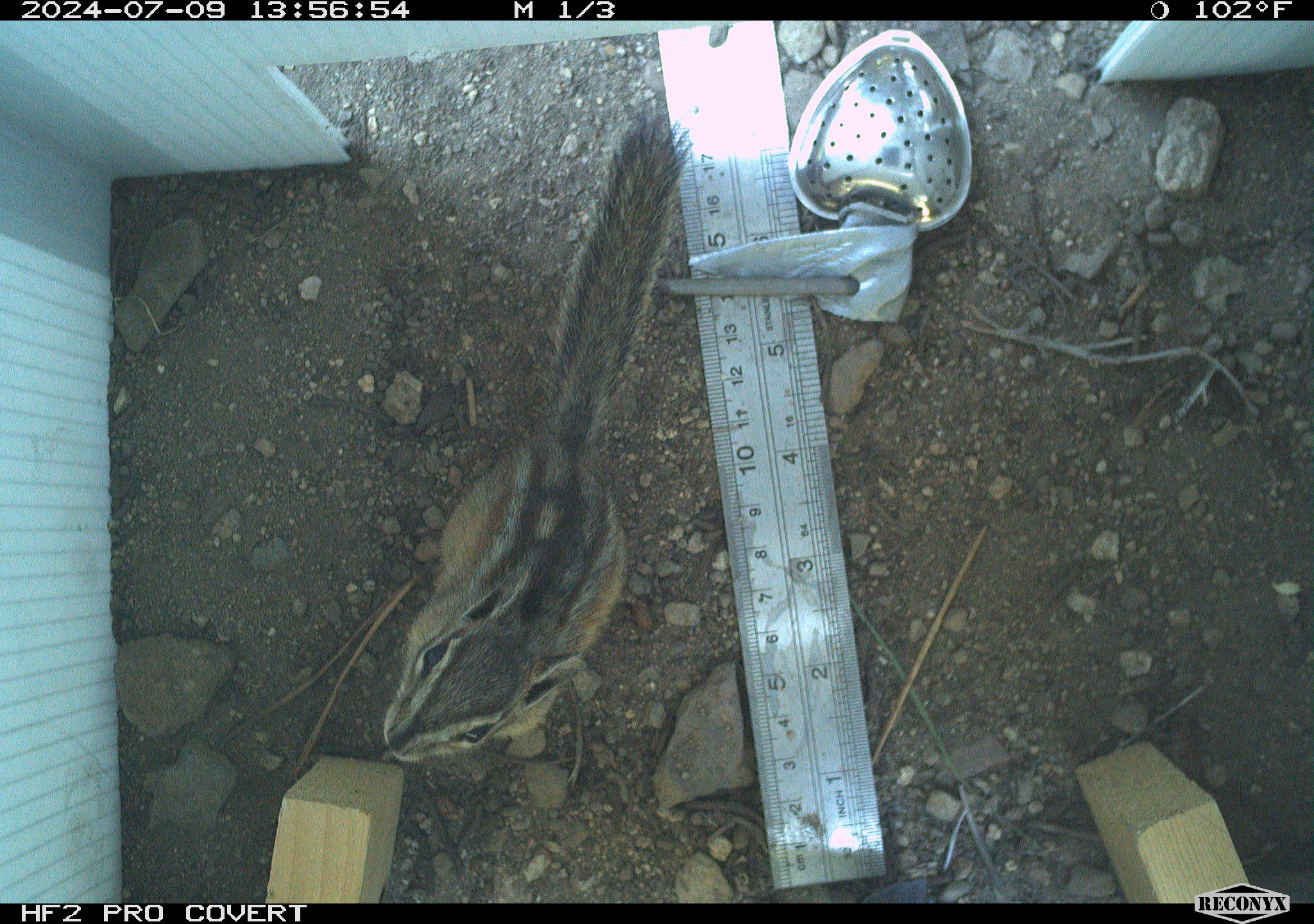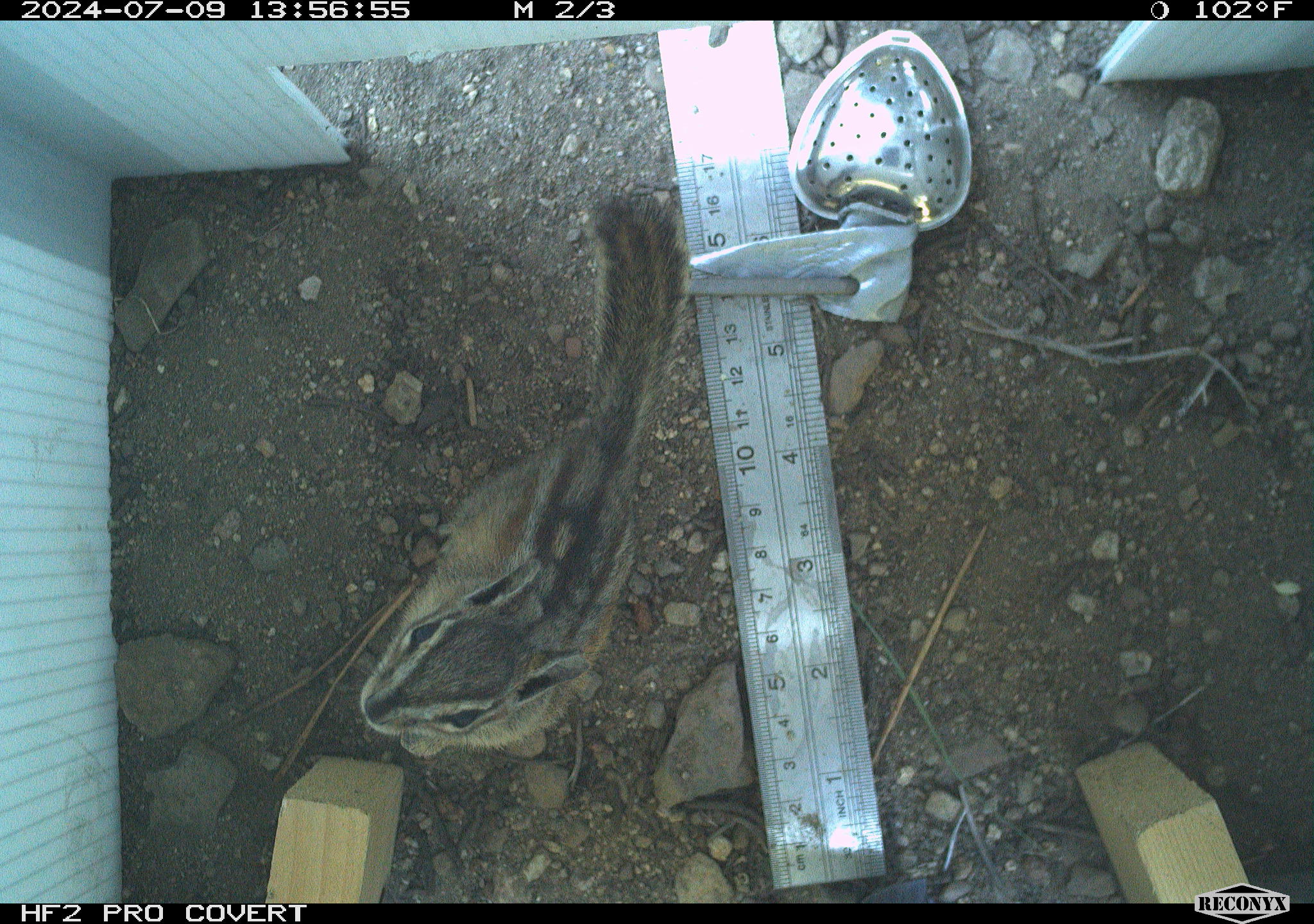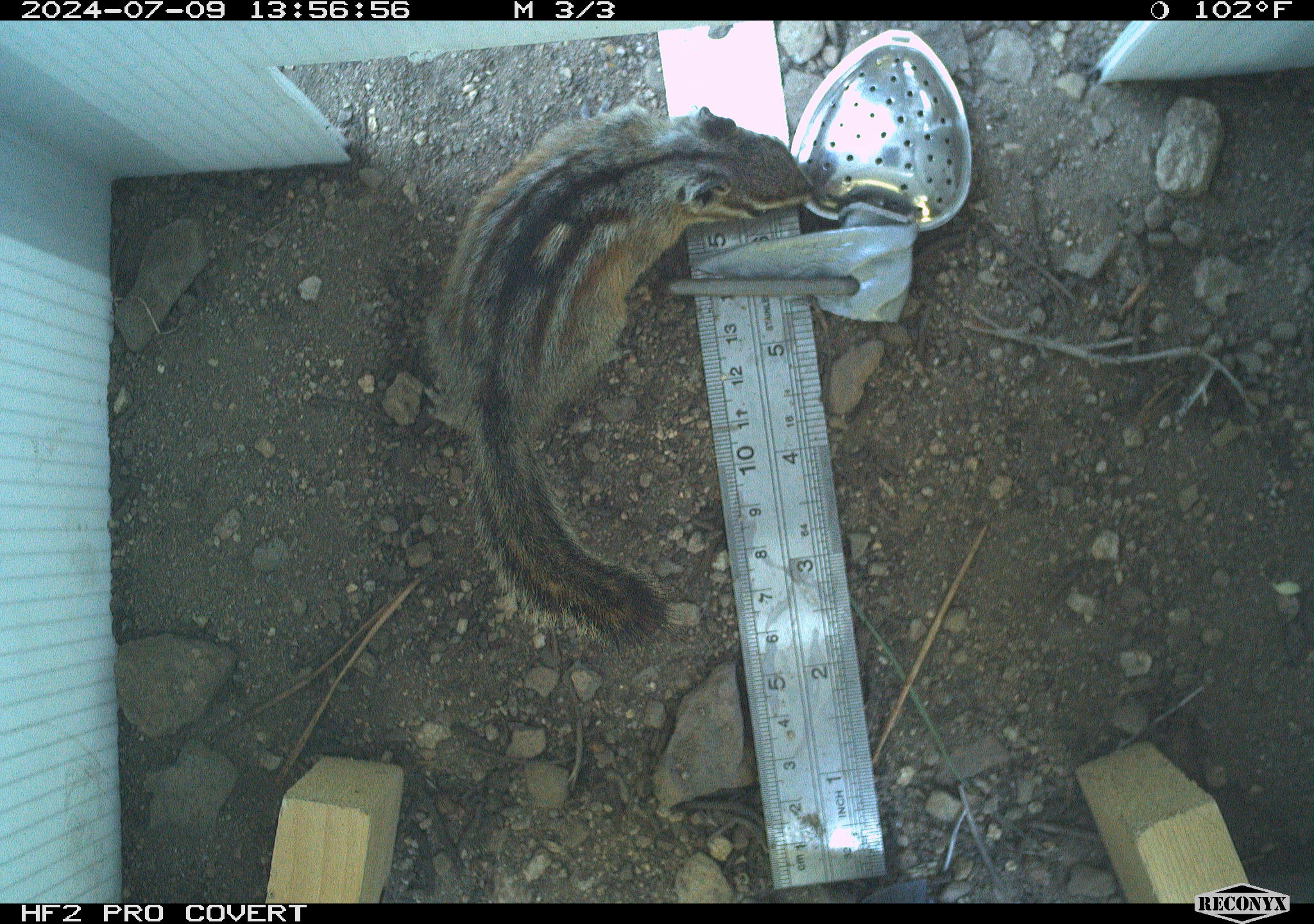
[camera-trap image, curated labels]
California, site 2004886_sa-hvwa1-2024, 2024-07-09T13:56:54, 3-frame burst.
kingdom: Animalia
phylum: Chordata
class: Mammalia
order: Rodentia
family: Sciuridae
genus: Neotamias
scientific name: Neotamias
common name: western chipmunks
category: neotamias species